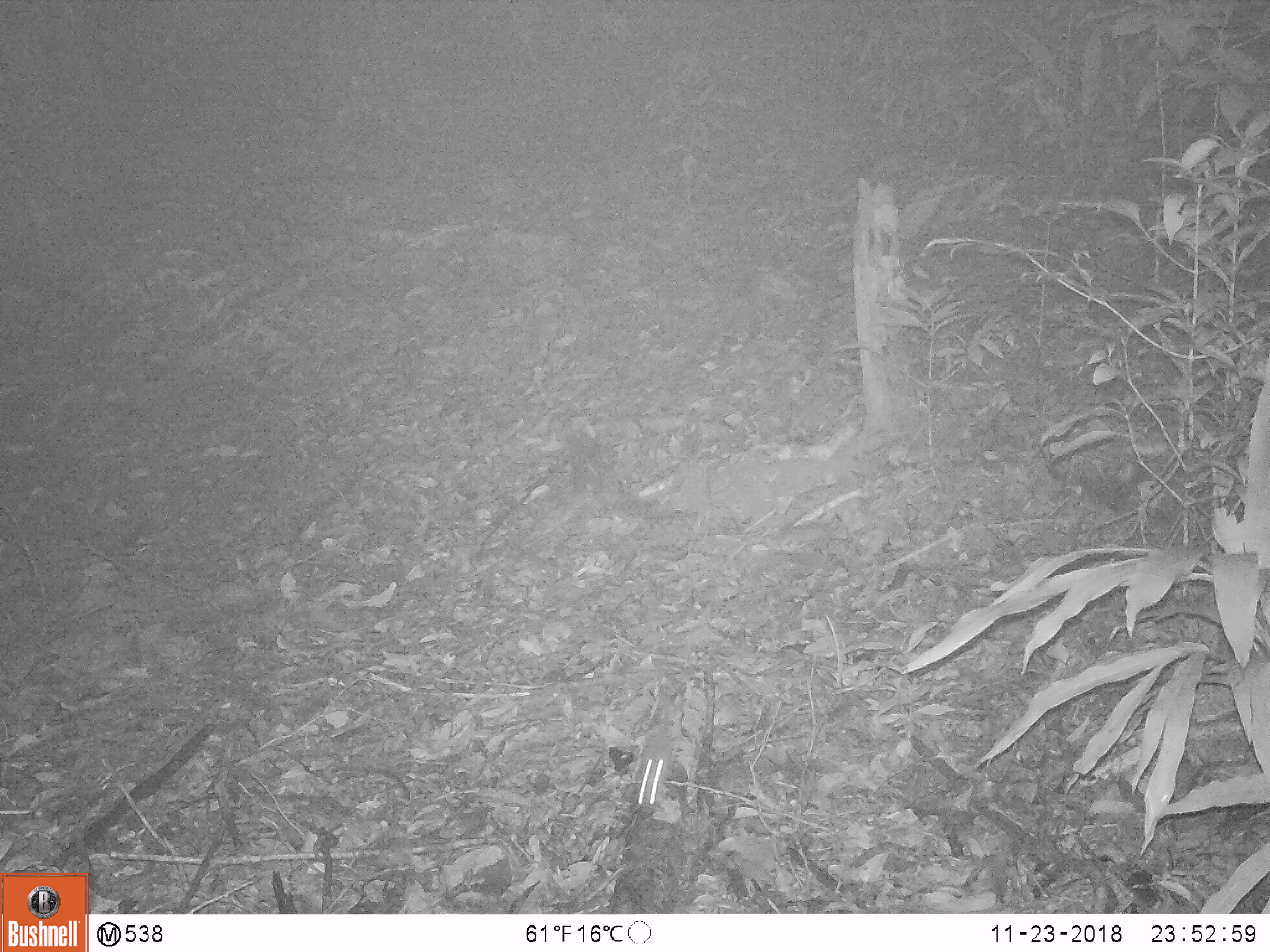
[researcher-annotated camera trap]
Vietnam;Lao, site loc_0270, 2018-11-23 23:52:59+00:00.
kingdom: Animalia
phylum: Chordata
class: Mammalia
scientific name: Mammalia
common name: mammal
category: unidentified small mammal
Unidentified small mammal (mammal) (Mammalia). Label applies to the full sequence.